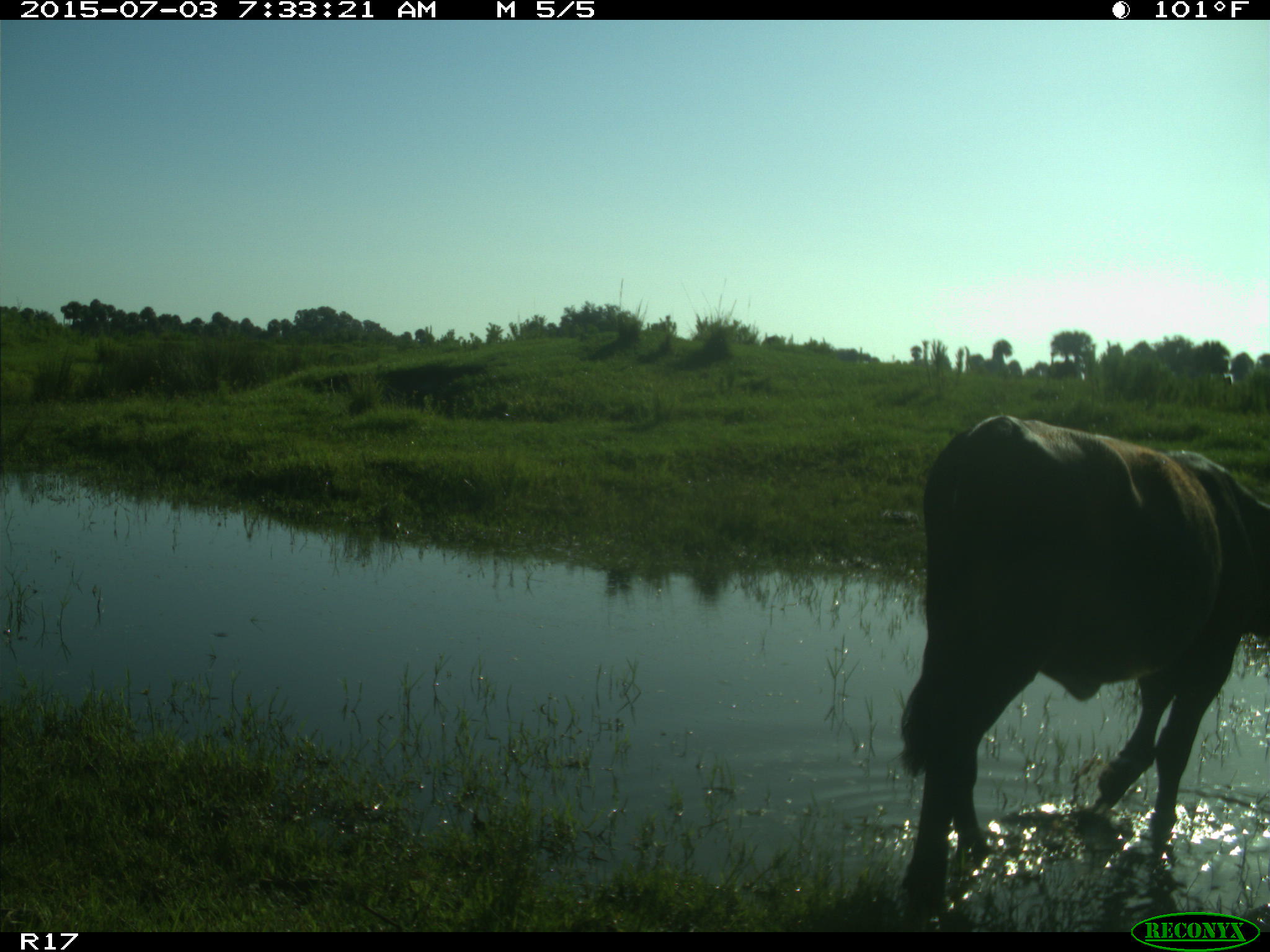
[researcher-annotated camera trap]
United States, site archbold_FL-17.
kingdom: Animalia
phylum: Chordata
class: Mammalia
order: Artiodactyla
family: Bovidae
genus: Bos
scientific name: Bos taurus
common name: domestic cow